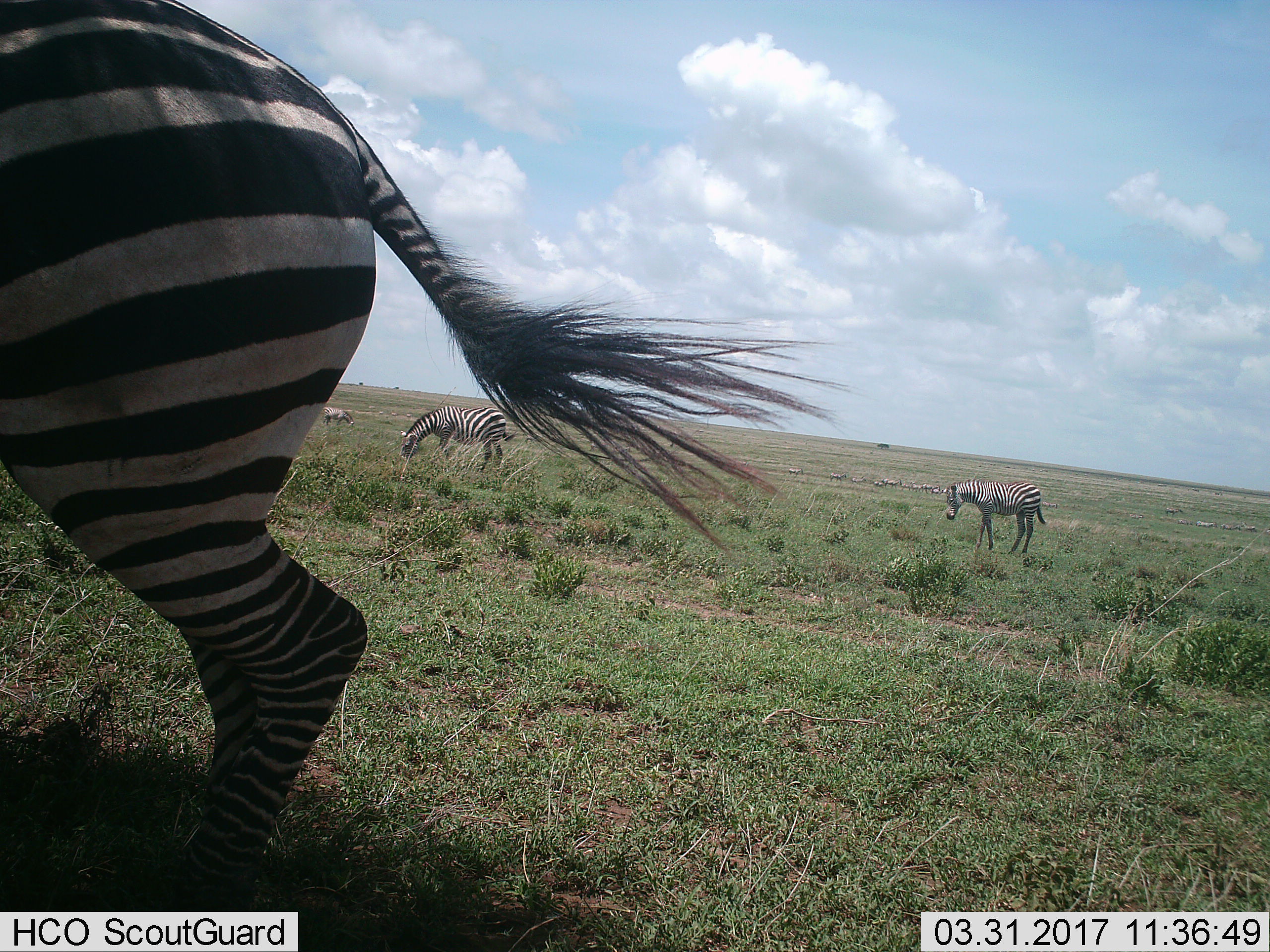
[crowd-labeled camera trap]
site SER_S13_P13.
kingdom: Animalia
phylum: Chordata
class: Mammalia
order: Perissodactyla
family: Equidae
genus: Equus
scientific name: Equus quagga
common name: plains zebra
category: zebraplains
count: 4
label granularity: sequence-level